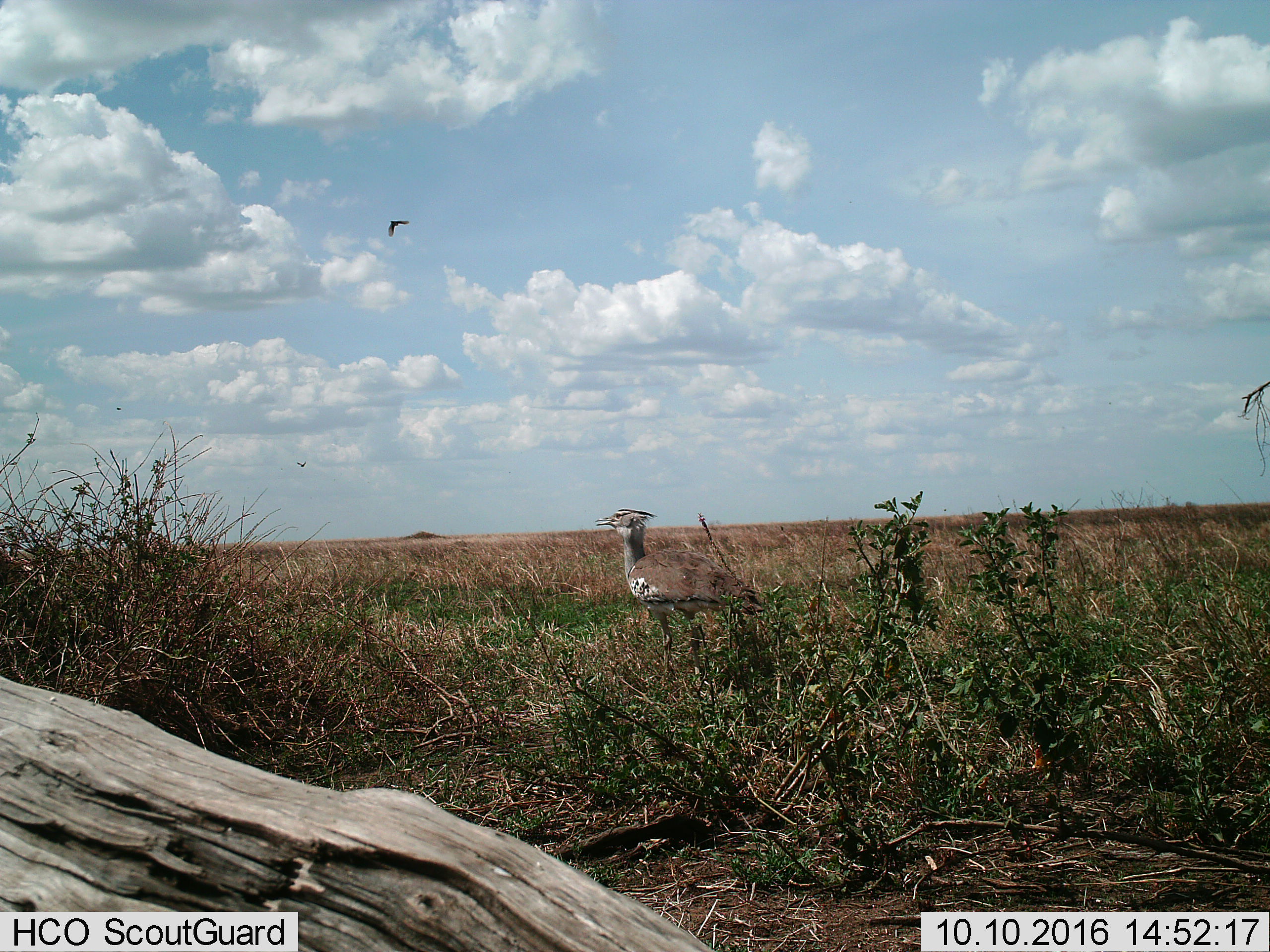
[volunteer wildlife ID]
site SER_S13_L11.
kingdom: Animalia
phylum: Chordata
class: Aves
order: Otidiformes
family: Otididae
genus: Ardeotis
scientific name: Ardeotis kori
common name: kori bustard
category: bustardkori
Bustardkori (kori bustard) (Ardeotis kori), count 1. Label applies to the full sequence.